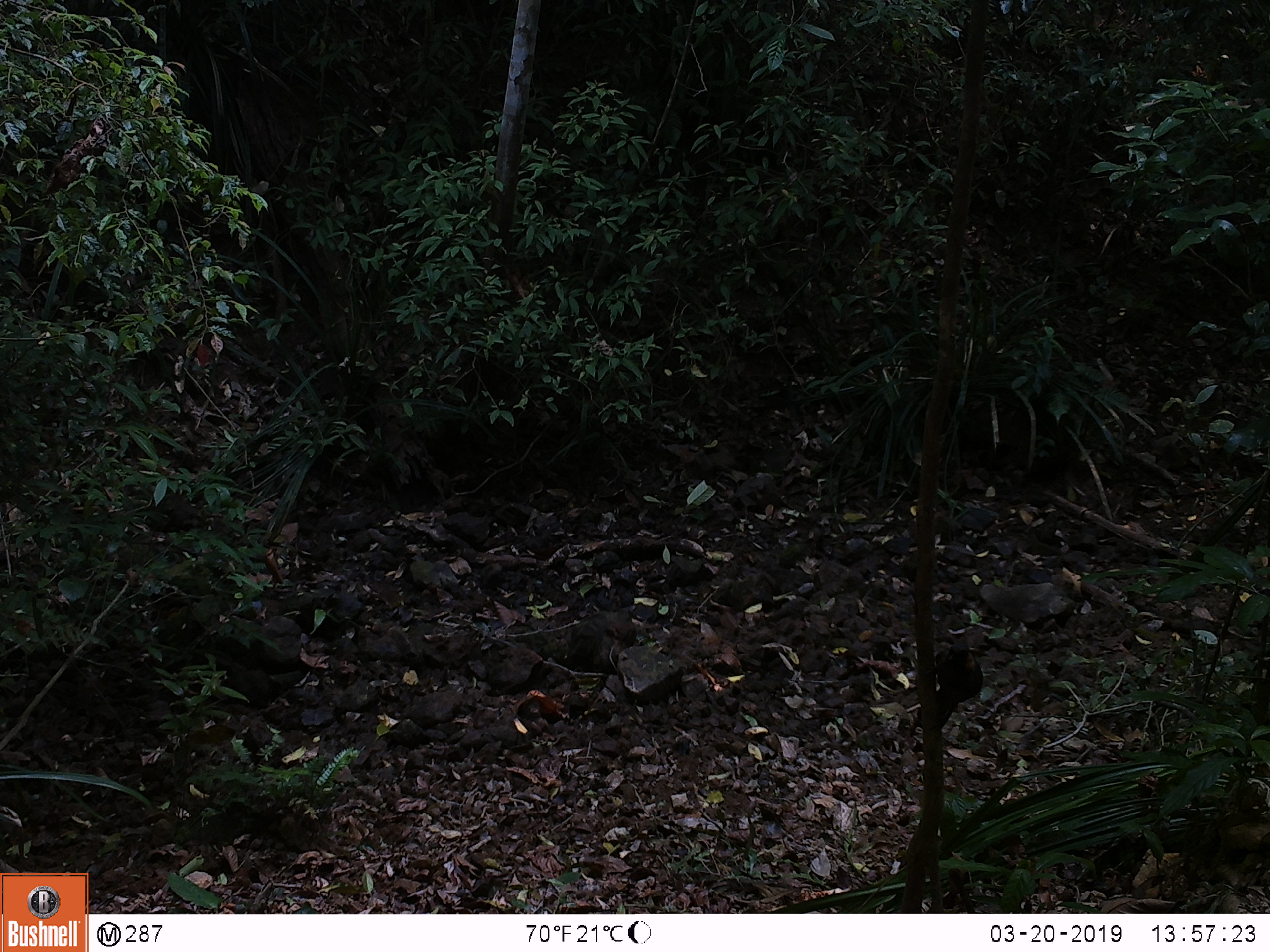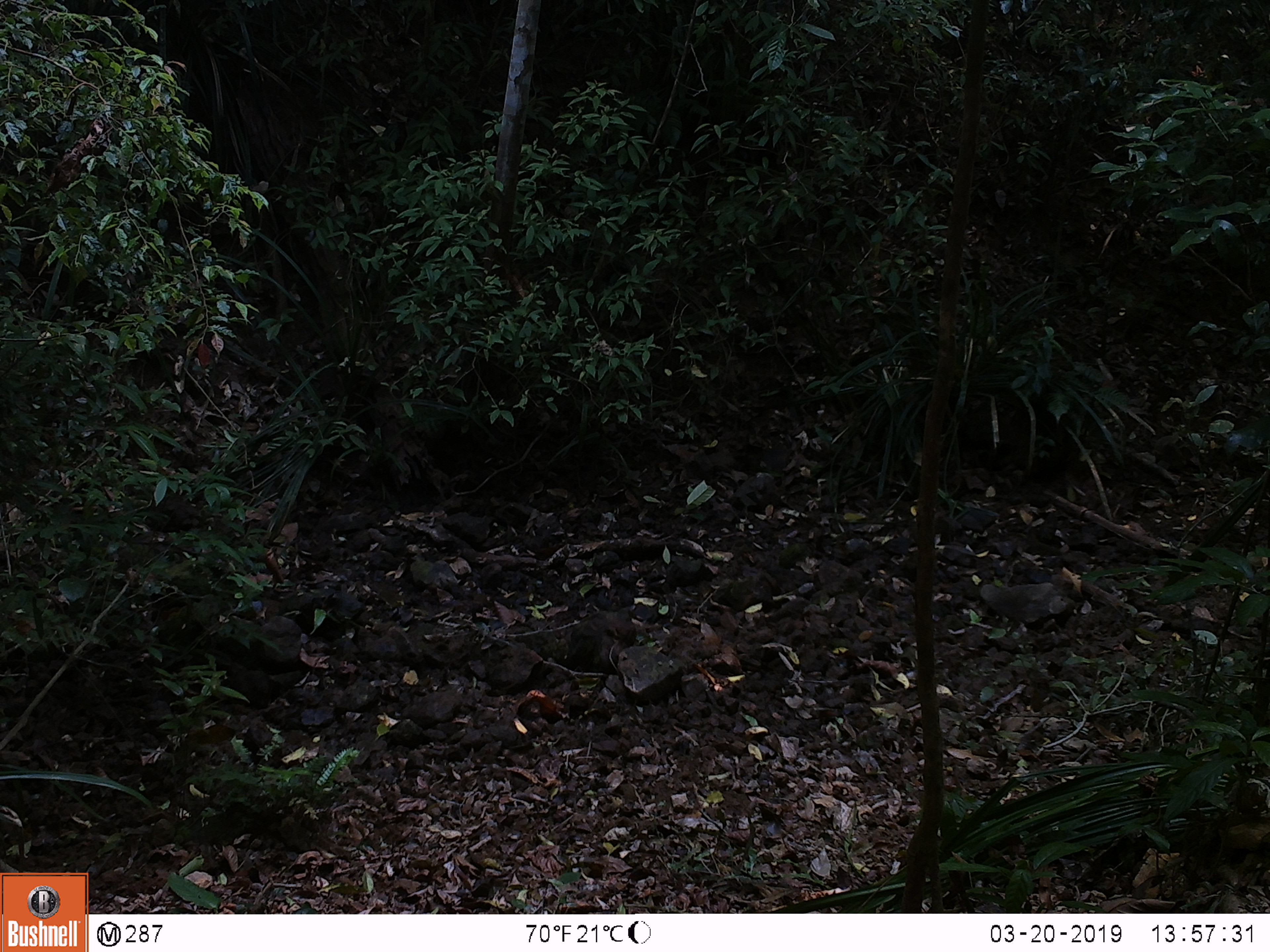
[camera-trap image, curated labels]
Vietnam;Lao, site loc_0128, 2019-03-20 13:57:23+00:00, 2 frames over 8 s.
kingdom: Animalia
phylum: Chordata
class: Aves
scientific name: Aves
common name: bird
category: unidentified bird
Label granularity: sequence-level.